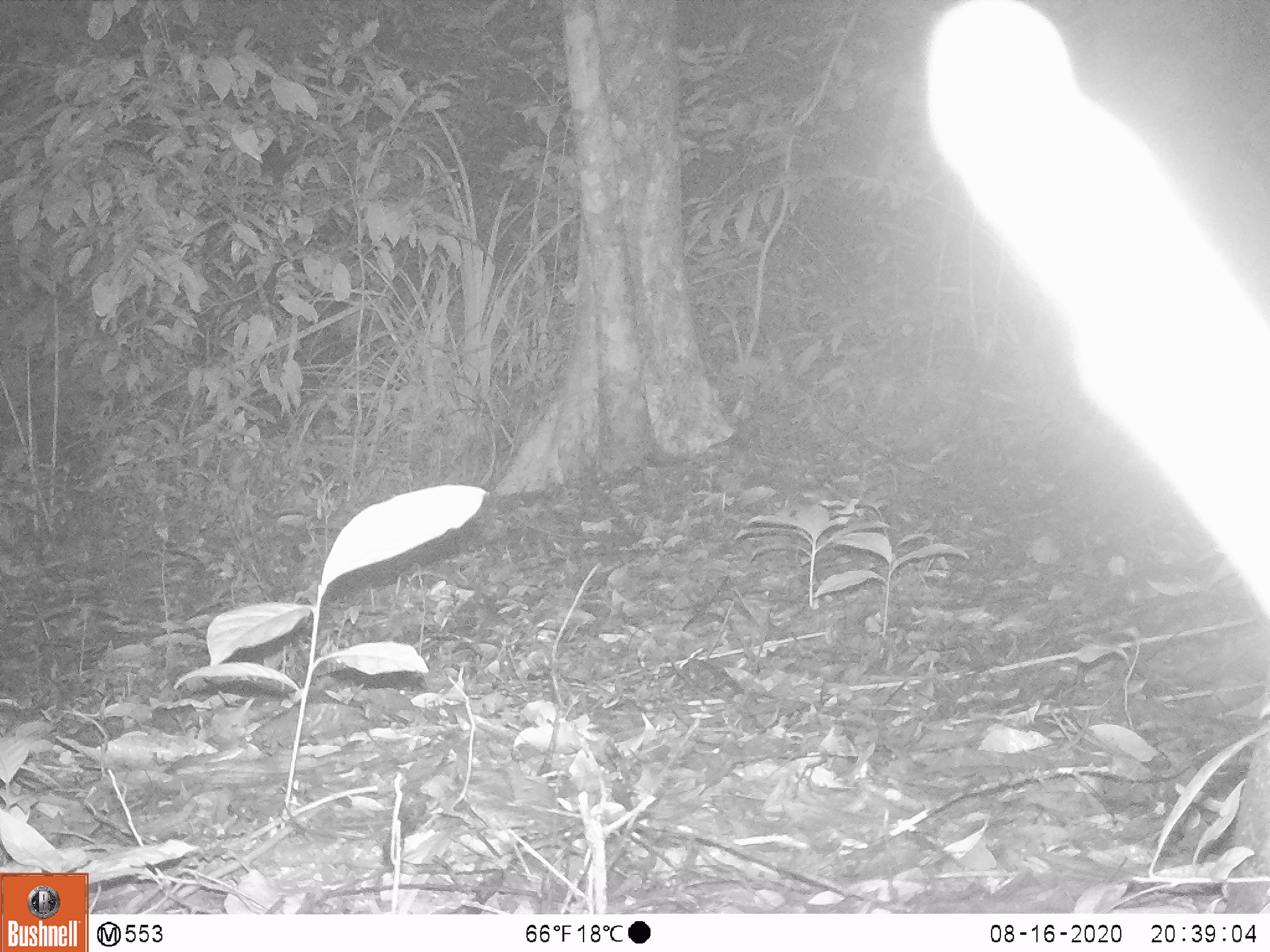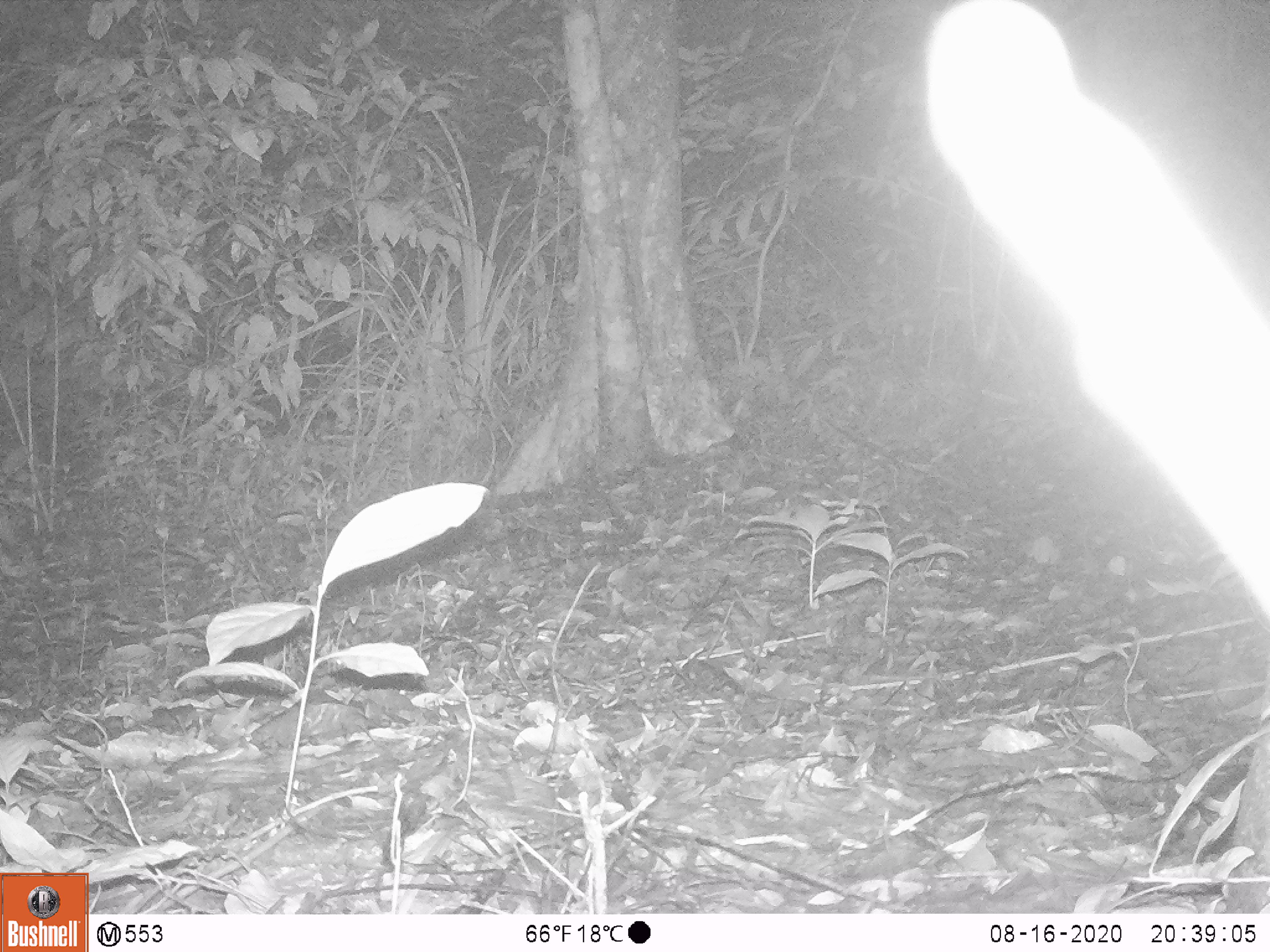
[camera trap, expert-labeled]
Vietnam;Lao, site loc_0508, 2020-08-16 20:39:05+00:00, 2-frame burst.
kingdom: Animalia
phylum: Chordata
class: Mammalia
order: Rodentia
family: Hystricidae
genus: Atherurus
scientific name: Atherurus macrourus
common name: asiatic brush-tailed porcupine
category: asiatic brush tailed porcupine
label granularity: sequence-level